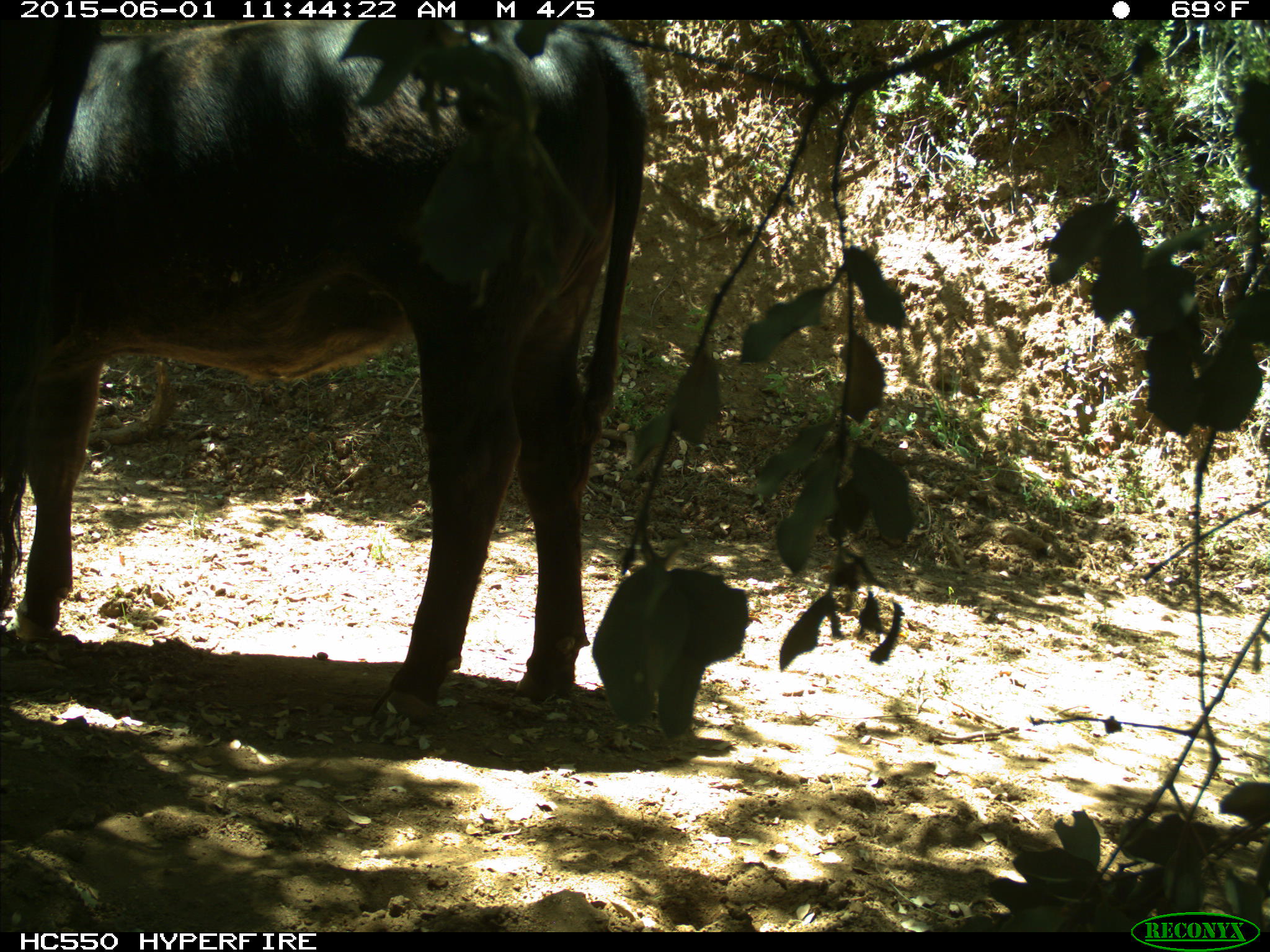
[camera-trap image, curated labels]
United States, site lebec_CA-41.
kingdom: Animalia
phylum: Chordata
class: Mammalia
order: Artiodactyla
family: Bovidae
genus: Bos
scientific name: Bos taurus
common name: domestic cow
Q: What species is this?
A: Bos taurus (domestic cow).